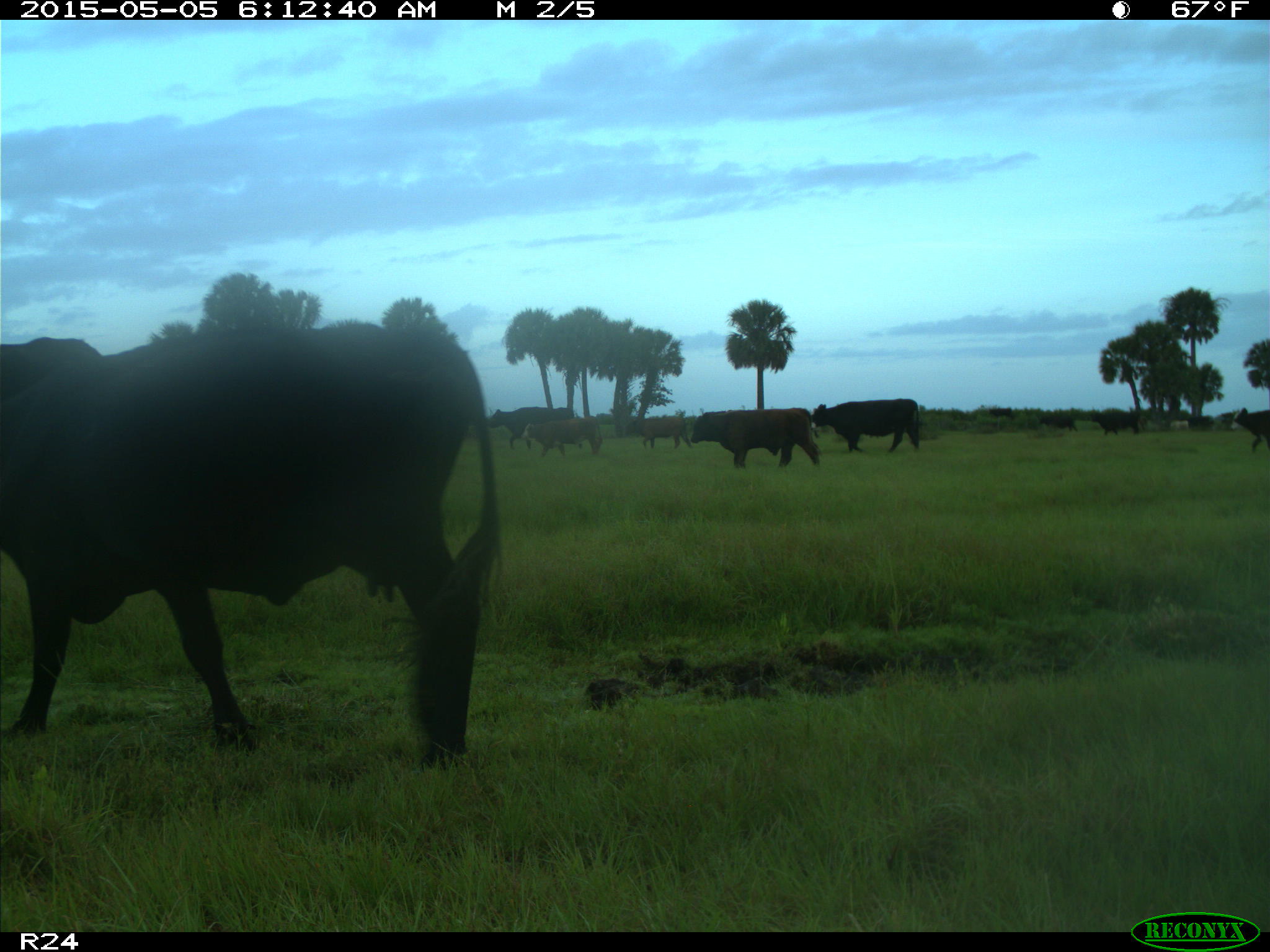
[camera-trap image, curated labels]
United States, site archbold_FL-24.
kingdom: Animalia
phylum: Chordata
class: Mammalia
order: Artiodactyla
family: Bovidae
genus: Bos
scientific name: Bos taurus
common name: domestic cow